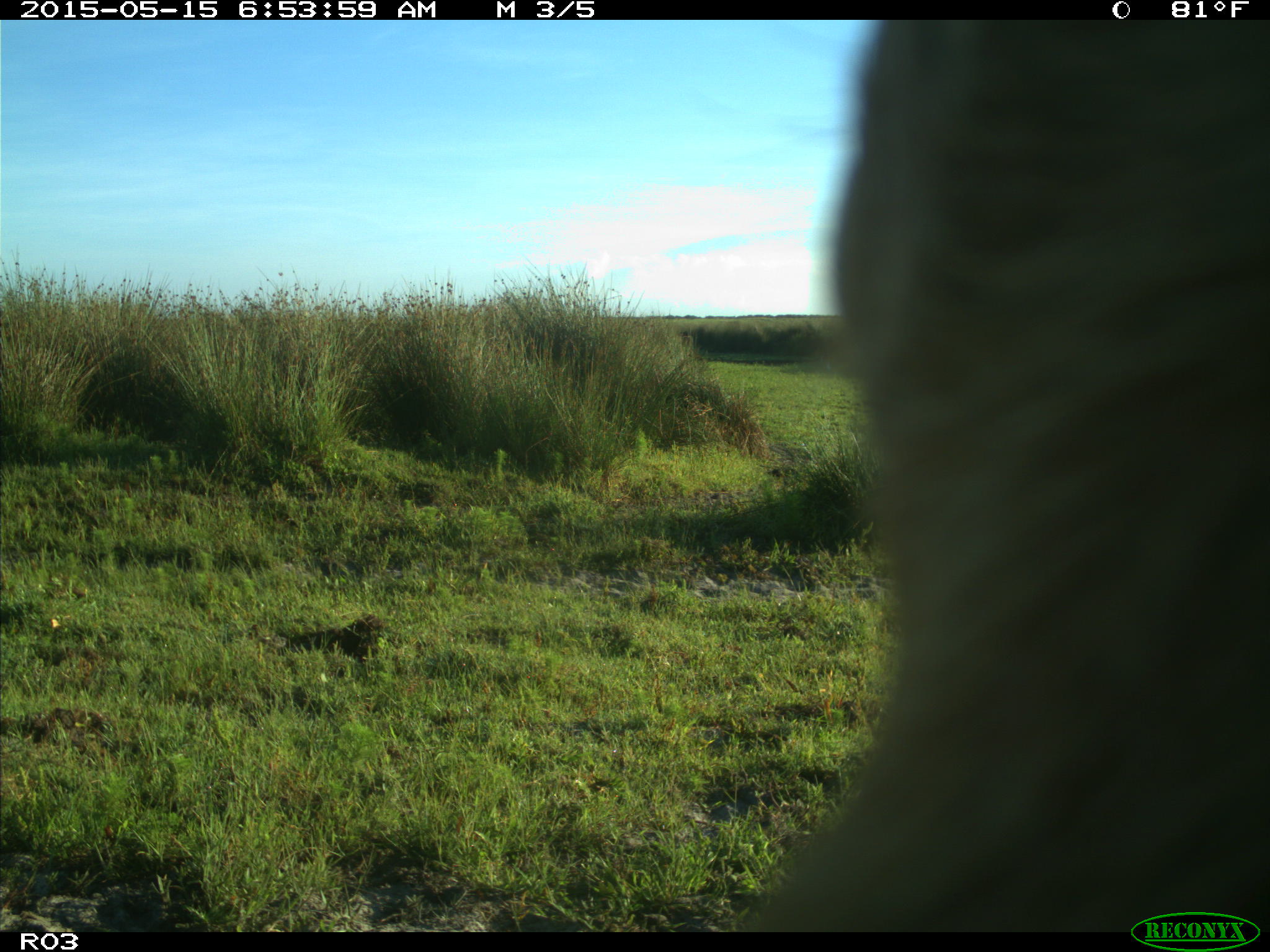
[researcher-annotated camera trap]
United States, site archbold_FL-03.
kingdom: Animalia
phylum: Chordata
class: Mammalia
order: Artiodactyla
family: Bovidae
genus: Bos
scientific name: Bos taurus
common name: domestic cow